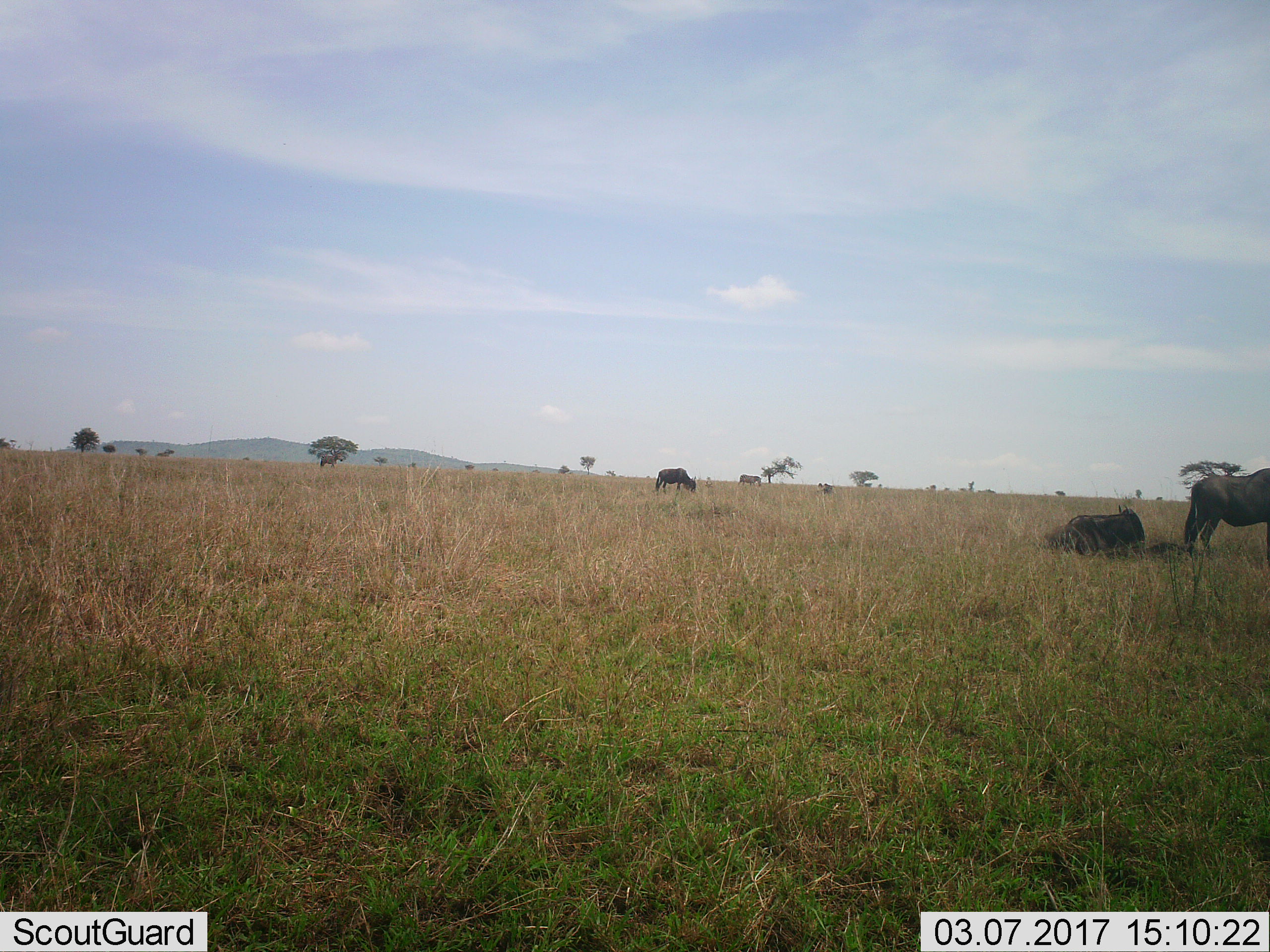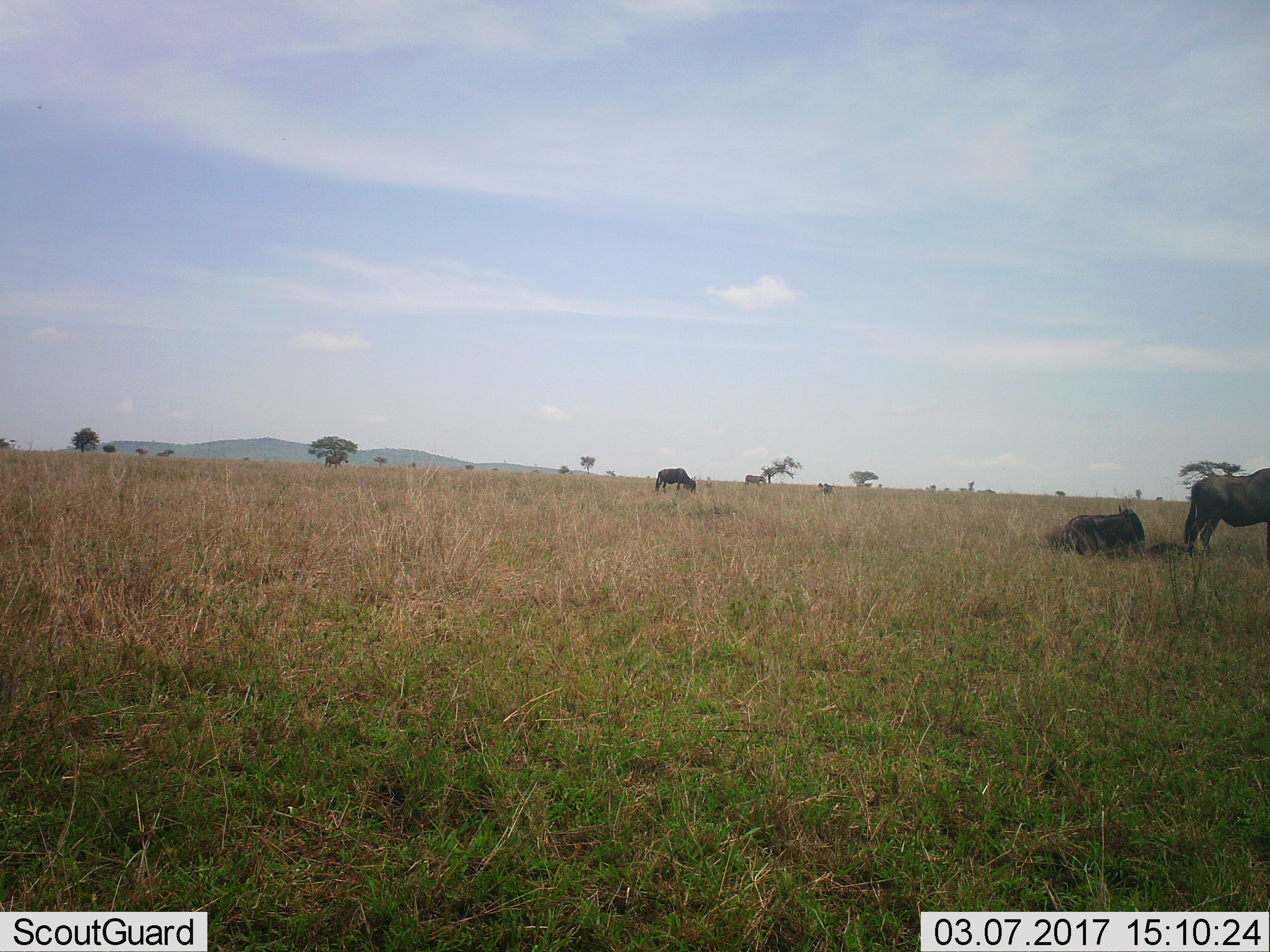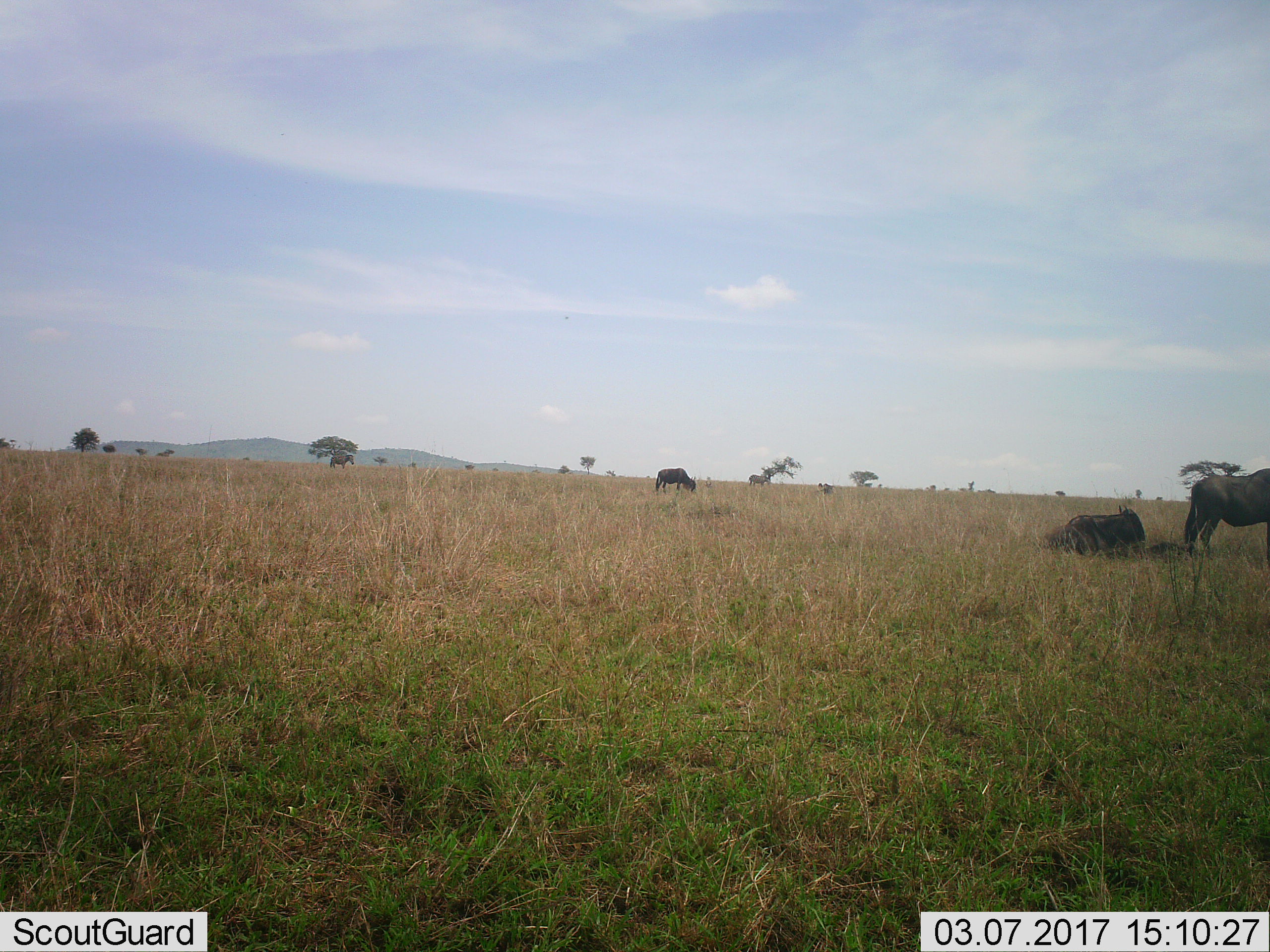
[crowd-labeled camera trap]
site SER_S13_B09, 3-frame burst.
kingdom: Animalia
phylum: Chordata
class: Mammalia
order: Artiodactyla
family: Bovidae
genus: Connochaetes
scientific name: Connochaetes taurinus taurinus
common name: blue wildebeest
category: wildebeestblue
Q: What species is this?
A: Wildebeestblue (blue wildebeest) (Connochaetes taurinus taurinus).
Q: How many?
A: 4.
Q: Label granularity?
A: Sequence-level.